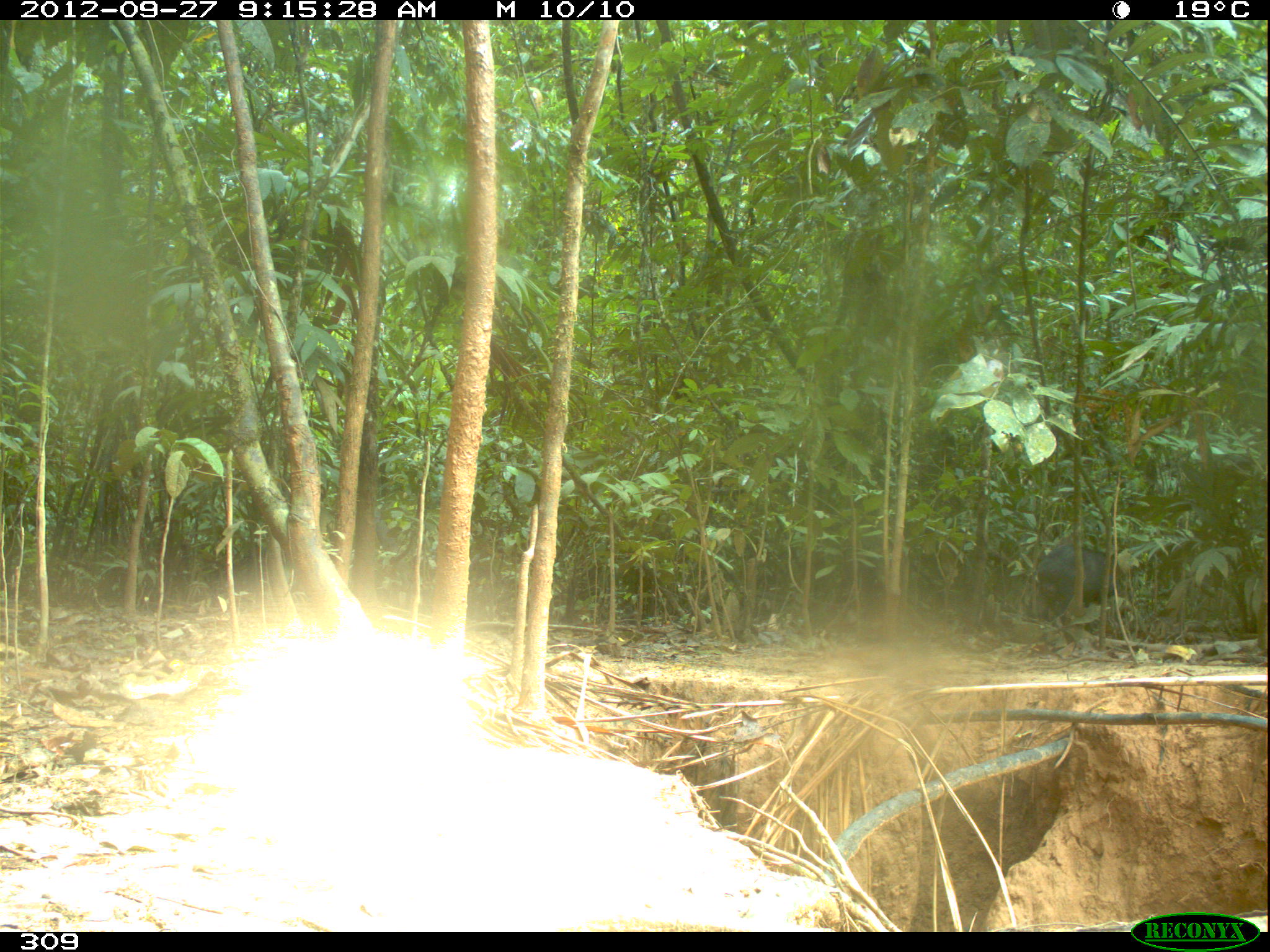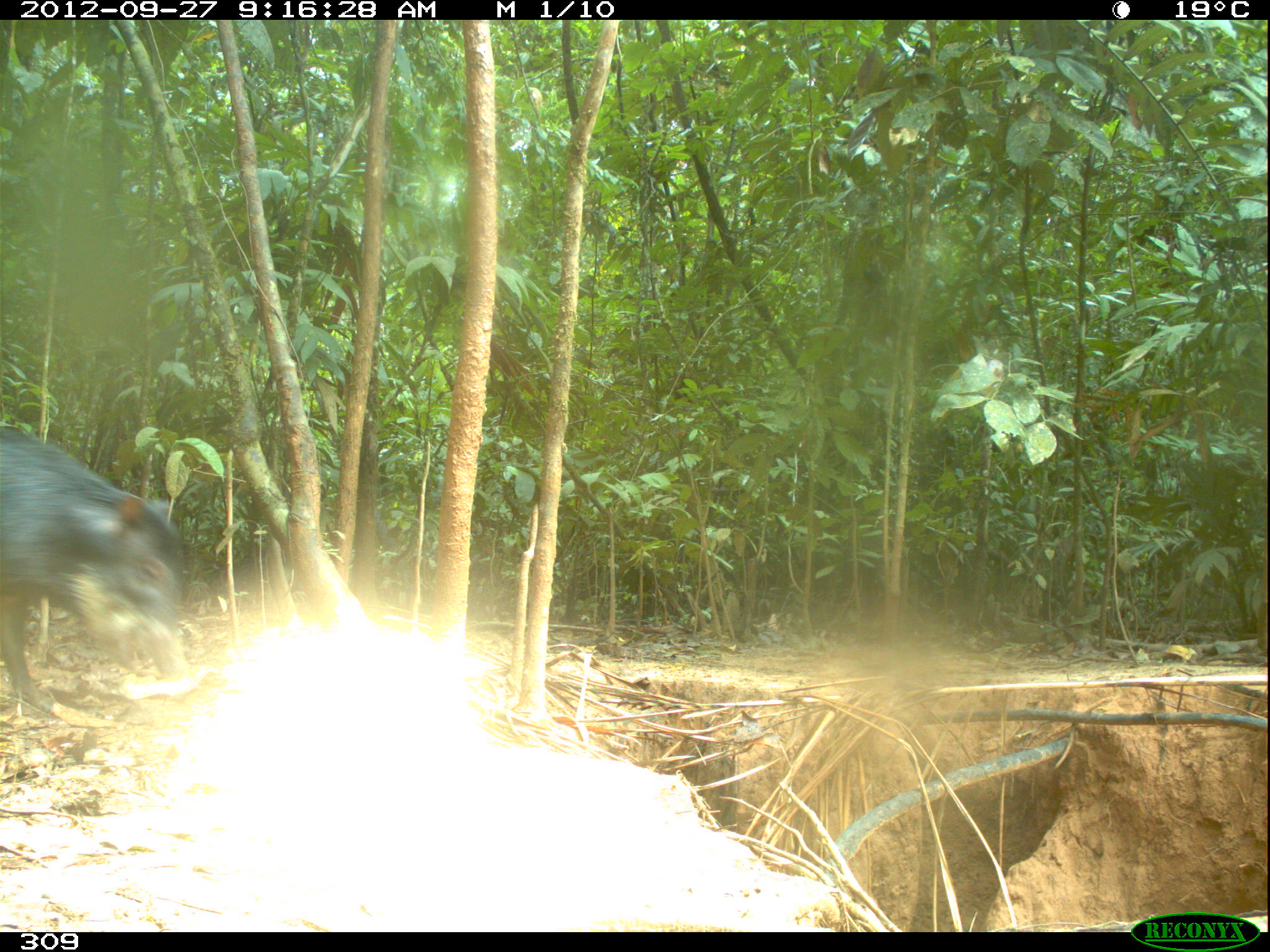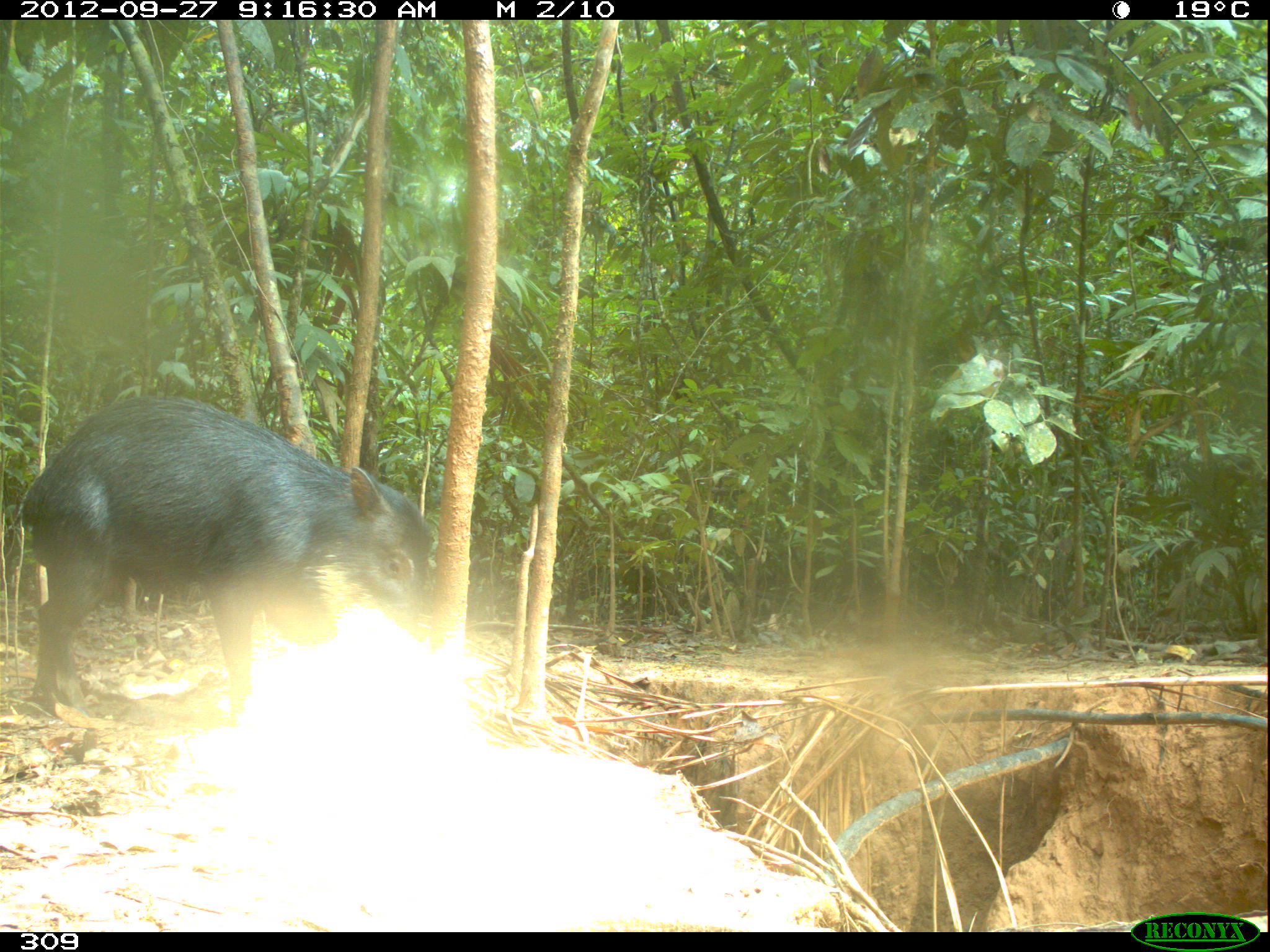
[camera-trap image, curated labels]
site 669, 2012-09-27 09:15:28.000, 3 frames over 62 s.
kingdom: Animalia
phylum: Chordata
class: Mammalia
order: Artiodactyla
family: Tayassuidae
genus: Tayassu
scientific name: Tayassu pecari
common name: white-lipped peccary